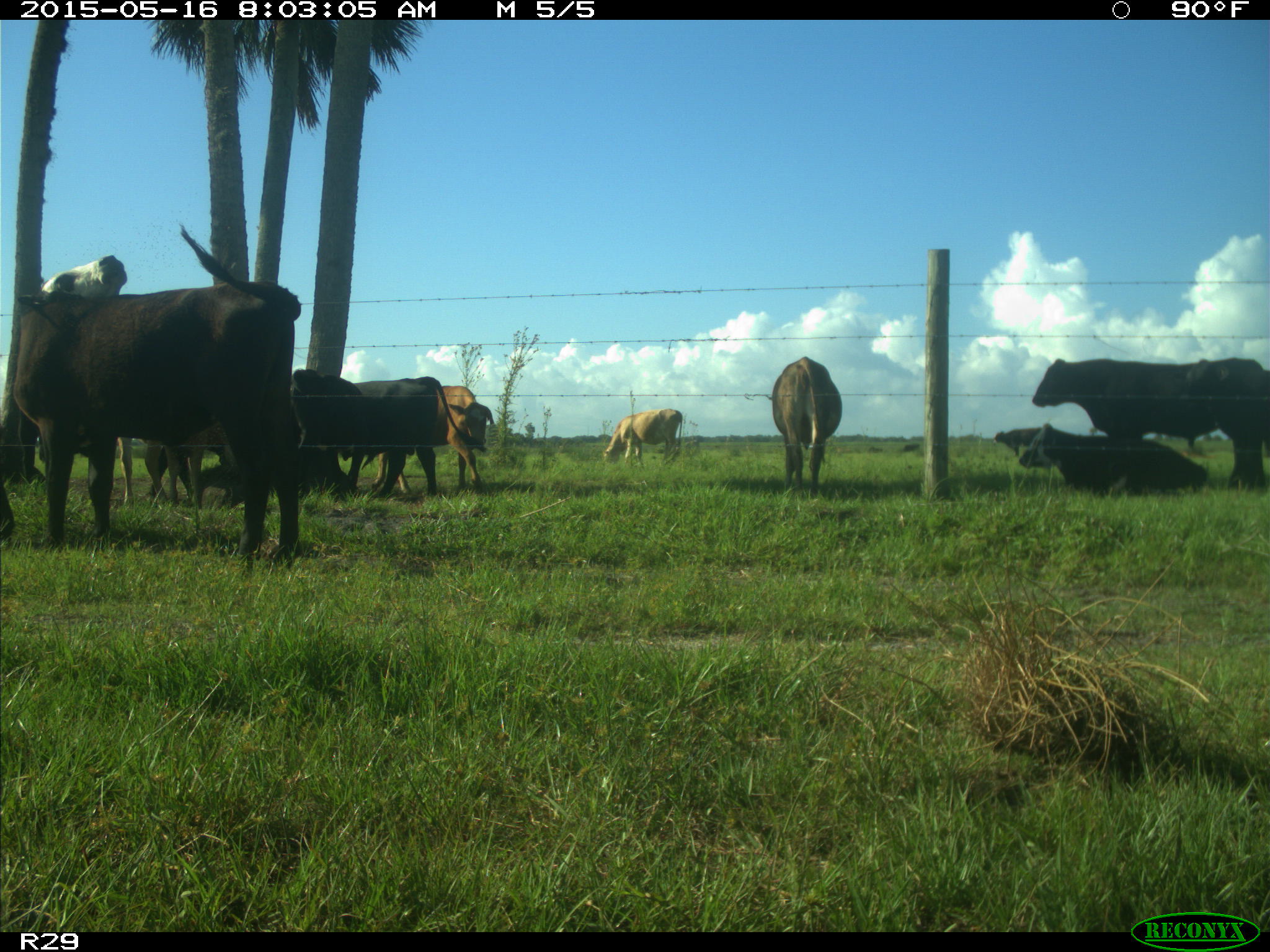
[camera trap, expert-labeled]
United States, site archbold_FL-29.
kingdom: Animalia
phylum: Chordata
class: Mammalia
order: Artiodactyla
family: Bovidae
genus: Bos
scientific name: Bos taurus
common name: domestic cow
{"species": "Bos taurus (domestic cow)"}